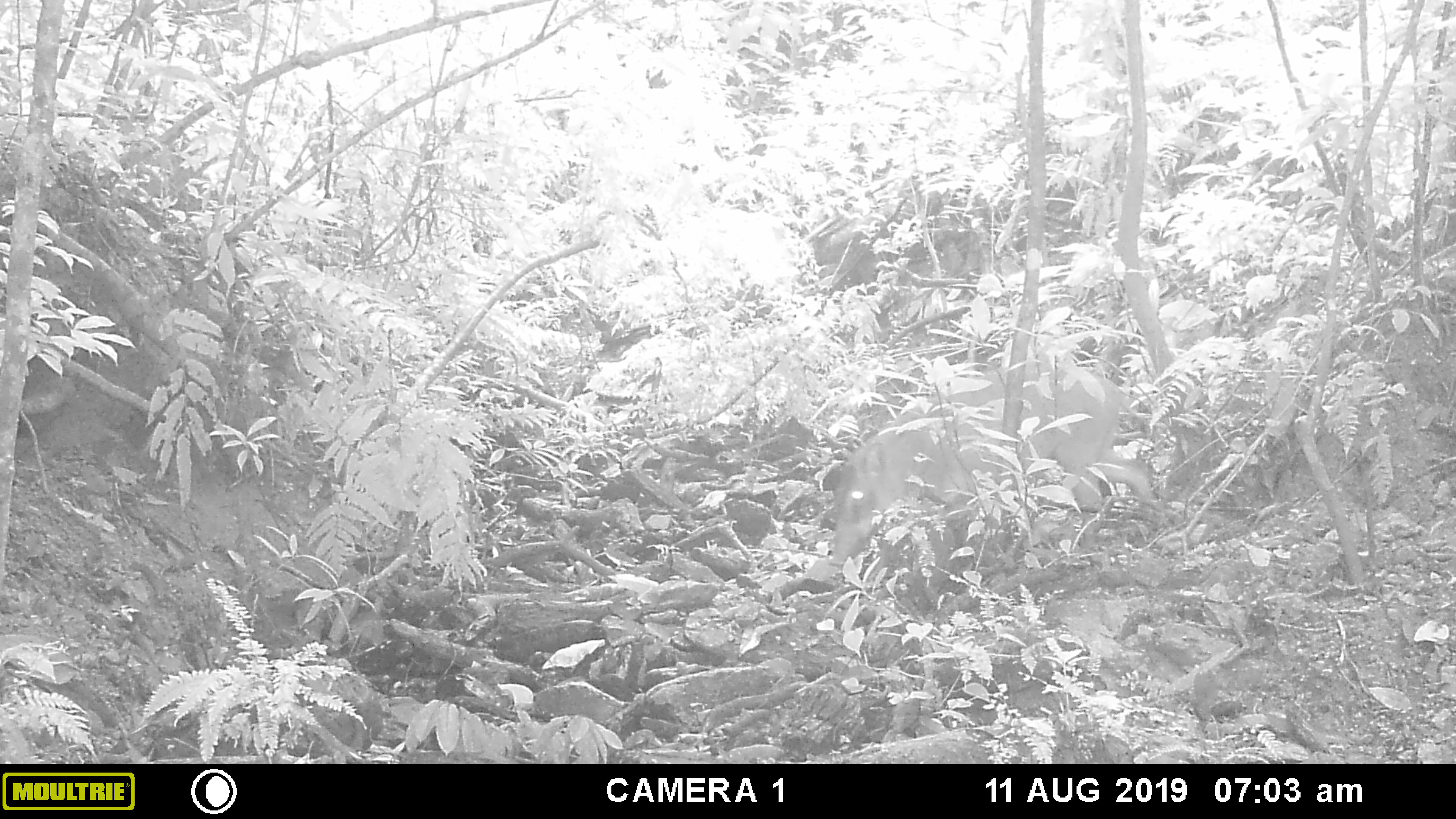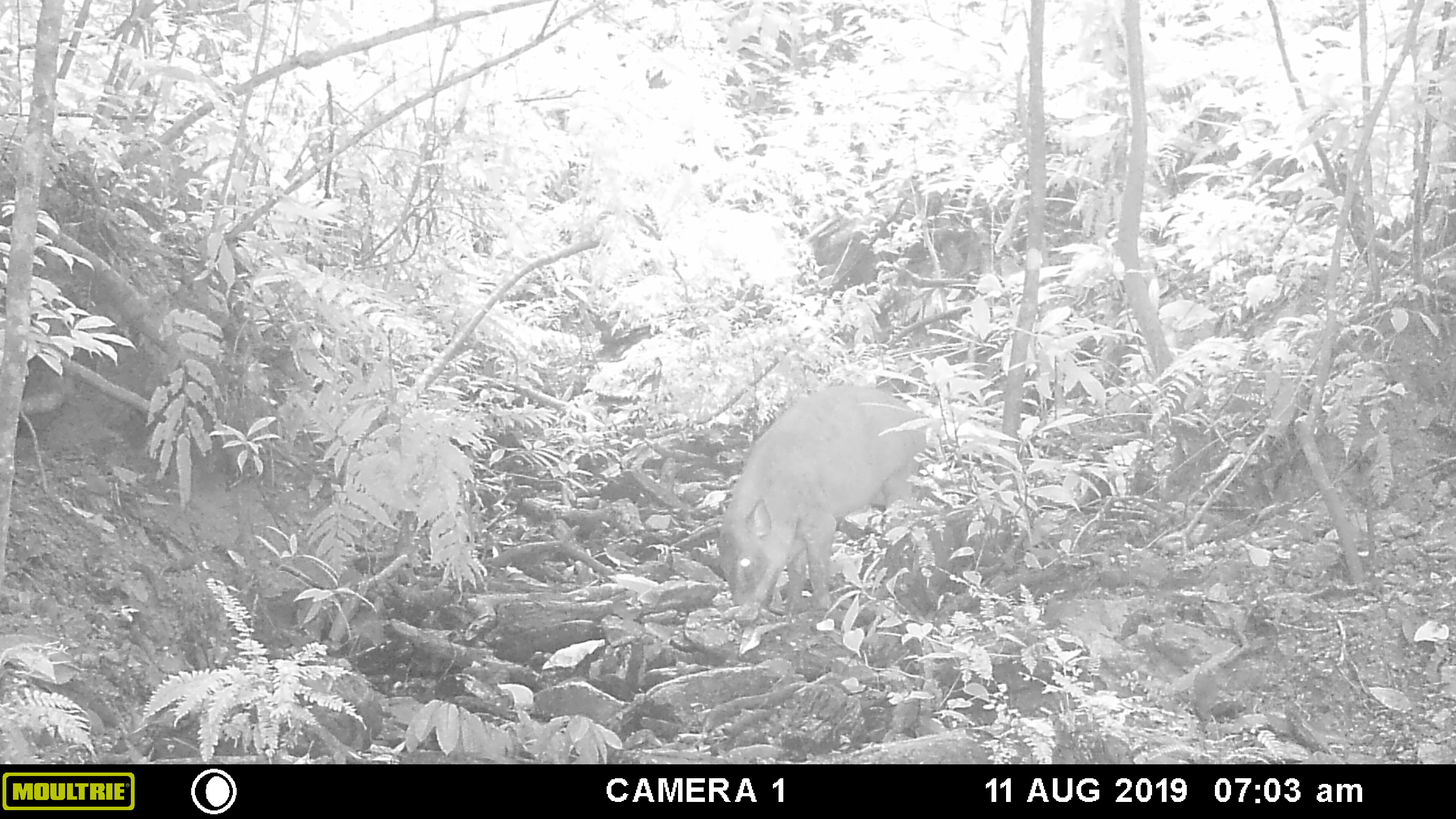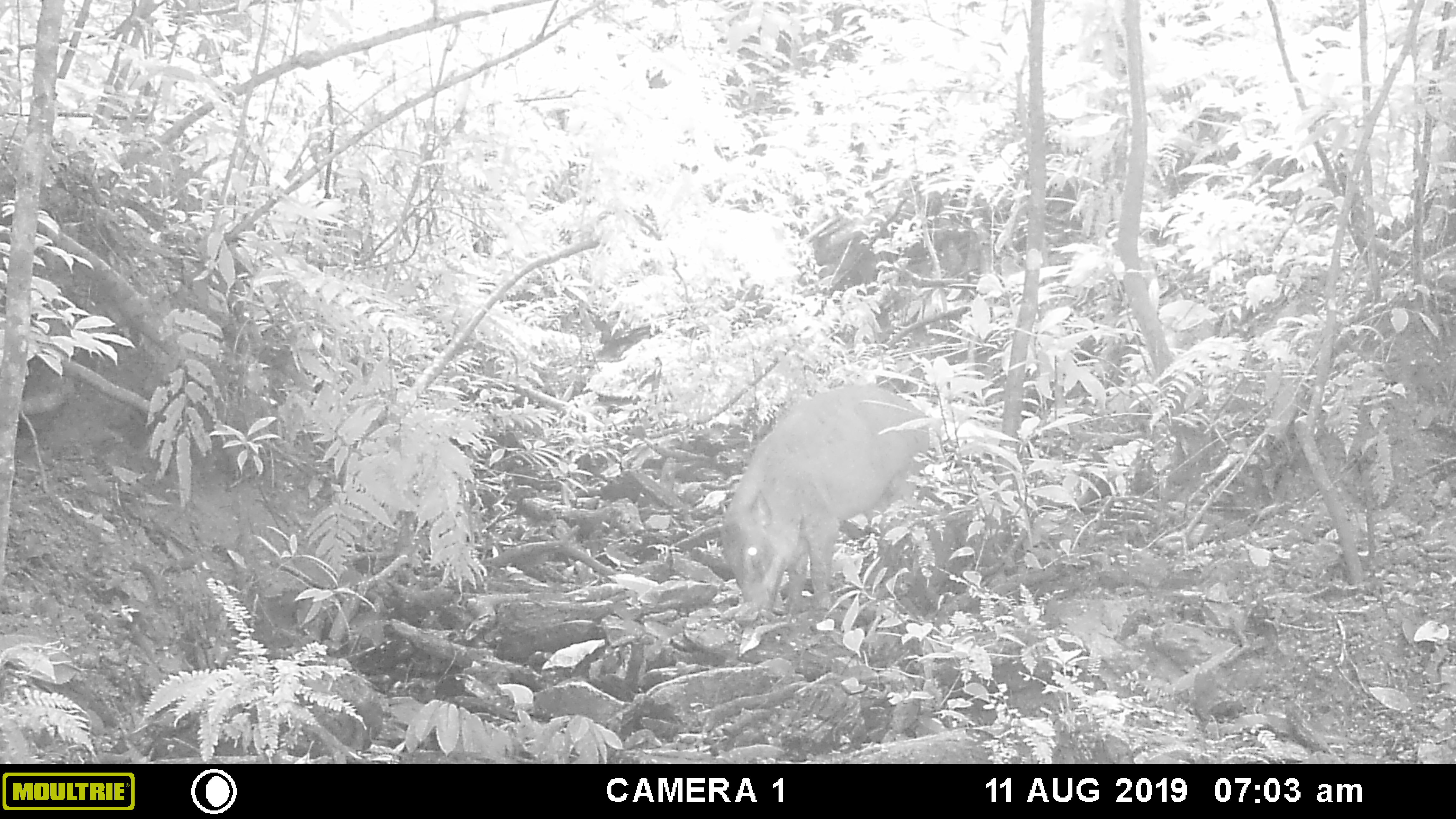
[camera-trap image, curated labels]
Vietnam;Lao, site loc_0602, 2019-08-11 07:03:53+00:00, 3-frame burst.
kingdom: Animalia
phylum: Chordata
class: Mammalia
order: Artiodactyla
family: Suidae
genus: Sus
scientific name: Sus scrofa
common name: eurasian wild pig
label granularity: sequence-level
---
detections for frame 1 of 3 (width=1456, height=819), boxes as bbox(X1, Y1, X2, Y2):
eurasian wild pig: bbox(821, 360, 1159, 606)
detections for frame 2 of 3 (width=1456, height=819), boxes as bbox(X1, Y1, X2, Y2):
eurasian wild pig: bbox(717, 384, 927, 624)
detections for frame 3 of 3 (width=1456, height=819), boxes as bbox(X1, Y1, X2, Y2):
eurasian wild pig: bbox(717, 382, 929, 624)